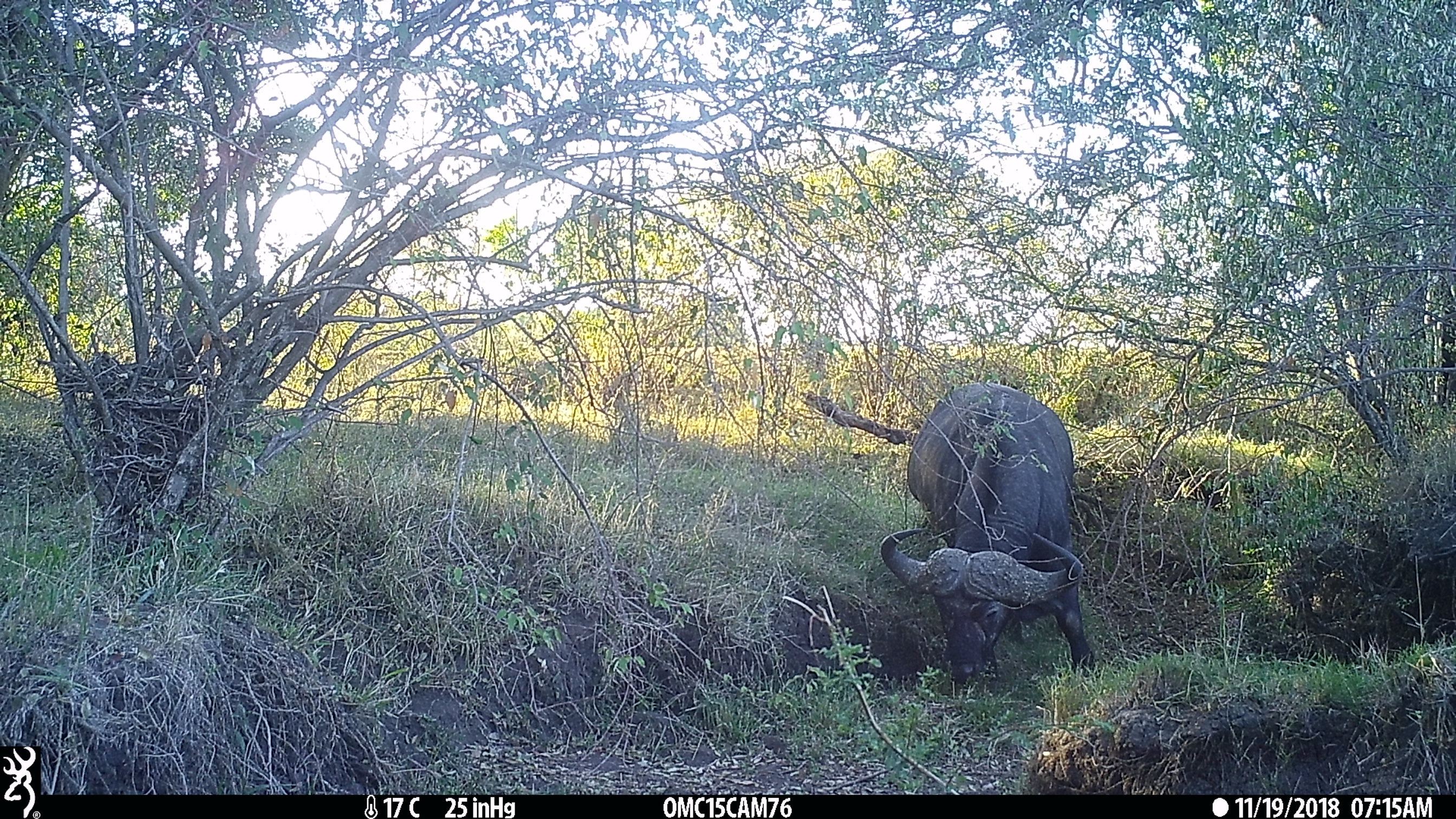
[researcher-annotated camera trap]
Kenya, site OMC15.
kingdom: Animalia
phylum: Chordata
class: Mammalia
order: Artiodactyla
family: Bovidae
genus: Syncerus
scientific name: Syncerus caffer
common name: buffalo